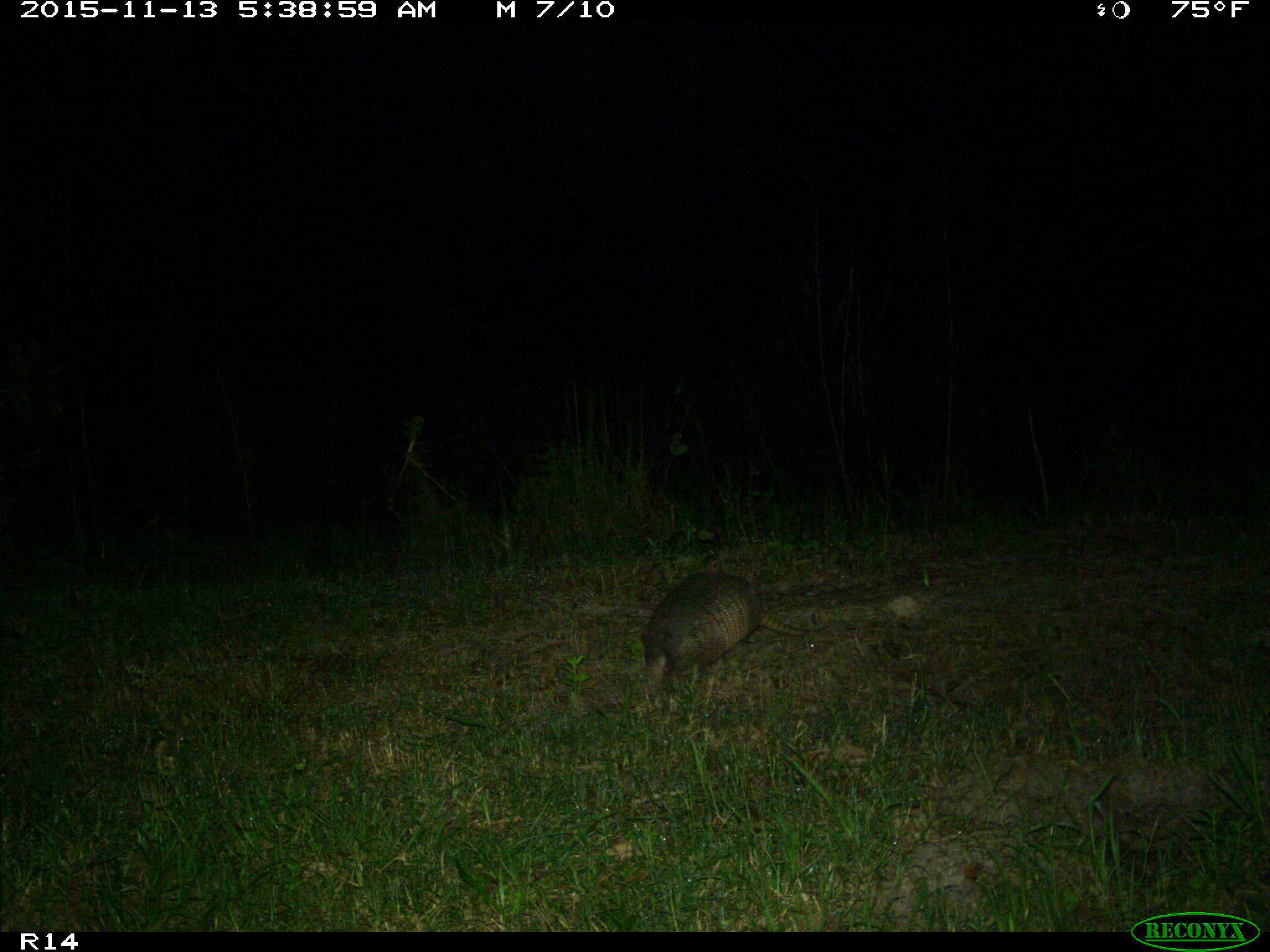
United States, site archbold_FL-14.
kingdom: Animalia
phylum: Chordata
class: Mammalia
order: Cingulata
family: Dasypodidae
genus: Dasypus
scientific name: Dasypus novemcinctus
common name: nine-banded armadillo